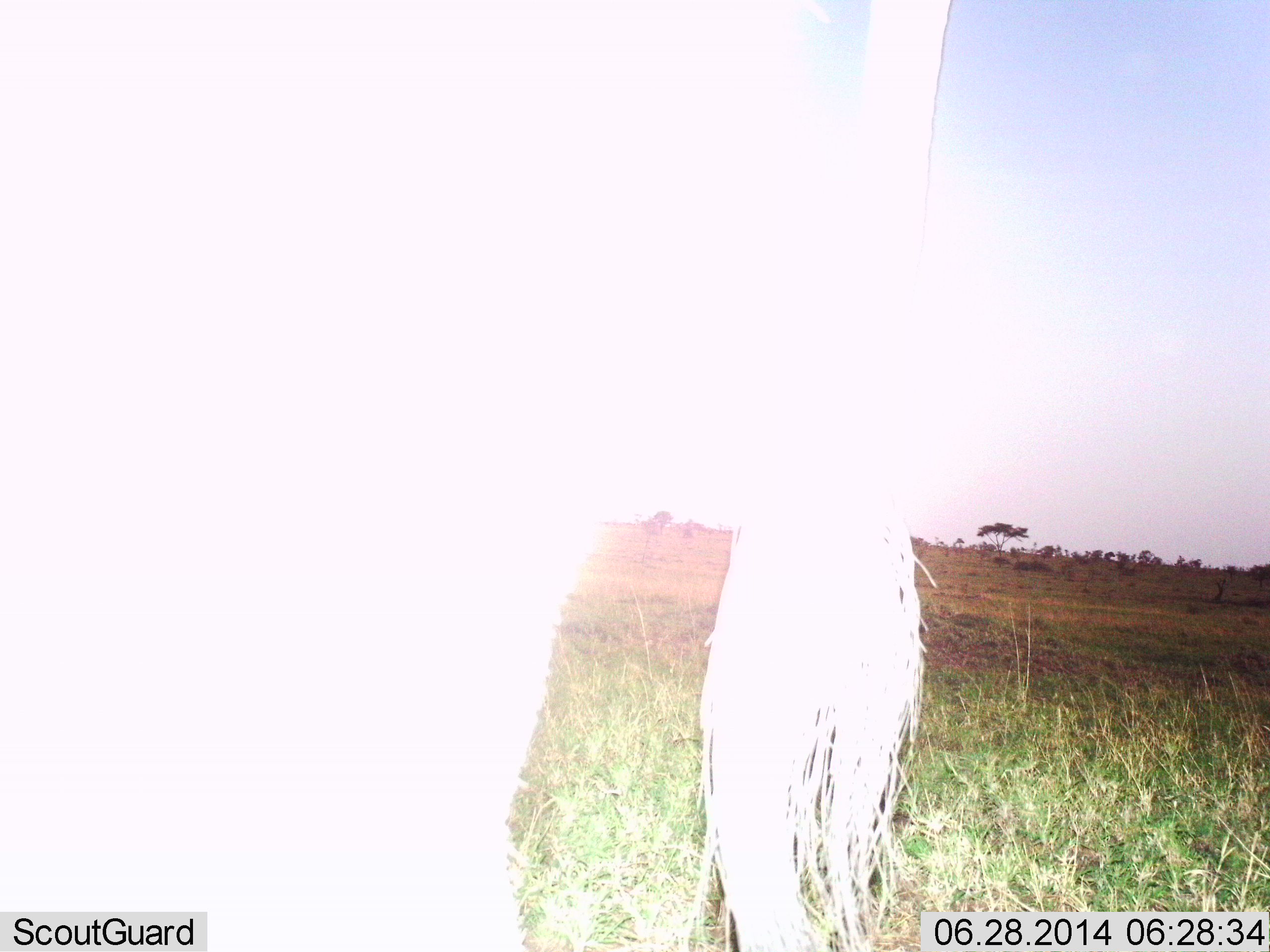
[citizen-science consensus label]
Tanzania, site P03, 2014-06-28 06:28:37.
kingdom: Animalia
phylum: Chordata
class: Mammalia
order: Artiodactyla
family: Bovidae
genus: Connochaetes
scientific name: Connochaetes taurinus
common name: blue wildebeest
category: wildebeest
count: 1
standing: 100%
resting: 0%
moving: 0%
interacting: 0%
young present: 0%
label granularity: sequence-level